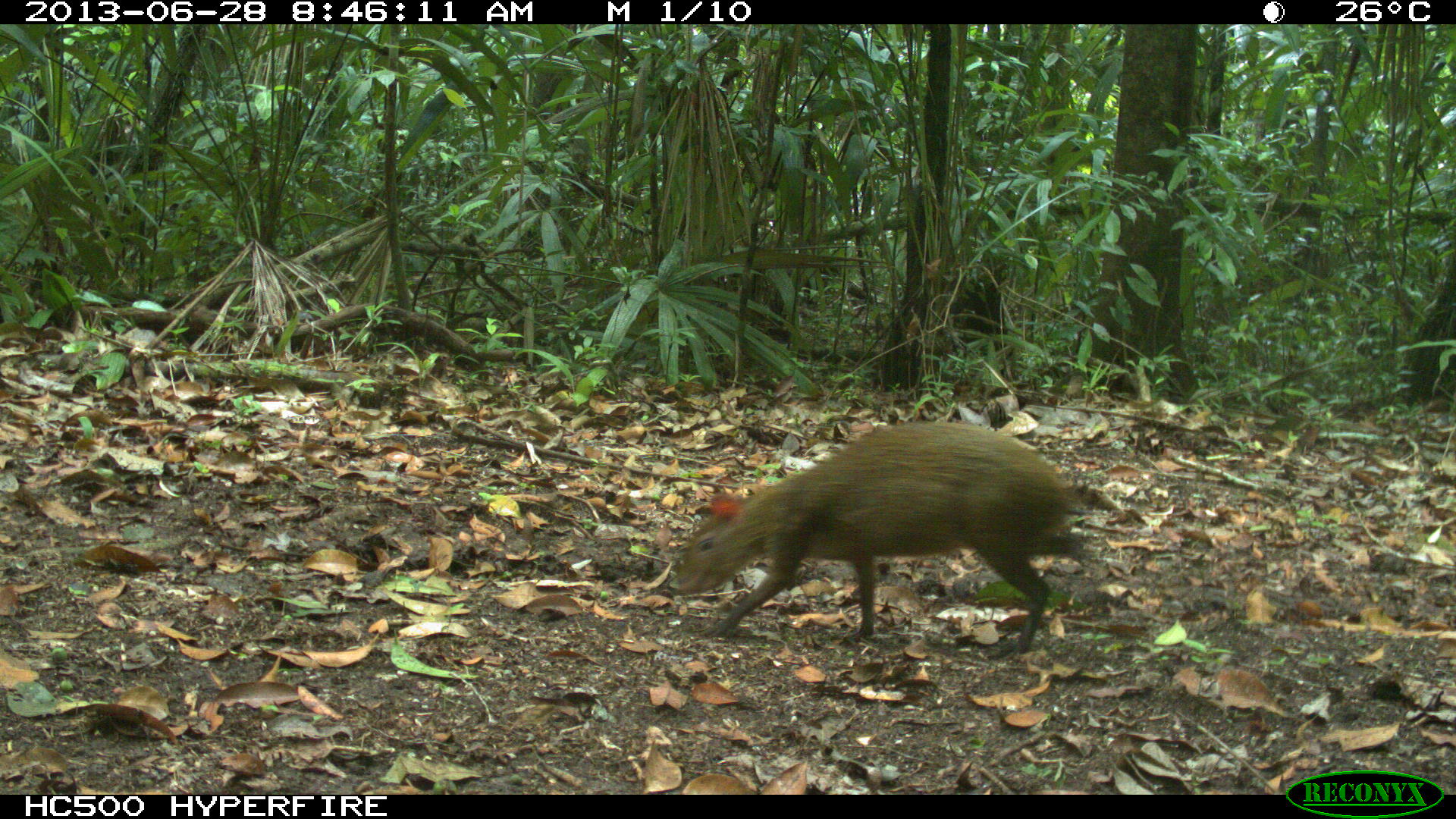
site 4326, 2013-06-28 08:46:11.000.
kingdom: Animalia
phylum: Chordata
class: Mammalia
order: Rodentia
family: Dasyproctidae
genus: Dasyprocta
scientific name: Dasyprocta punctata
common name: central american agouti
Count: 1.